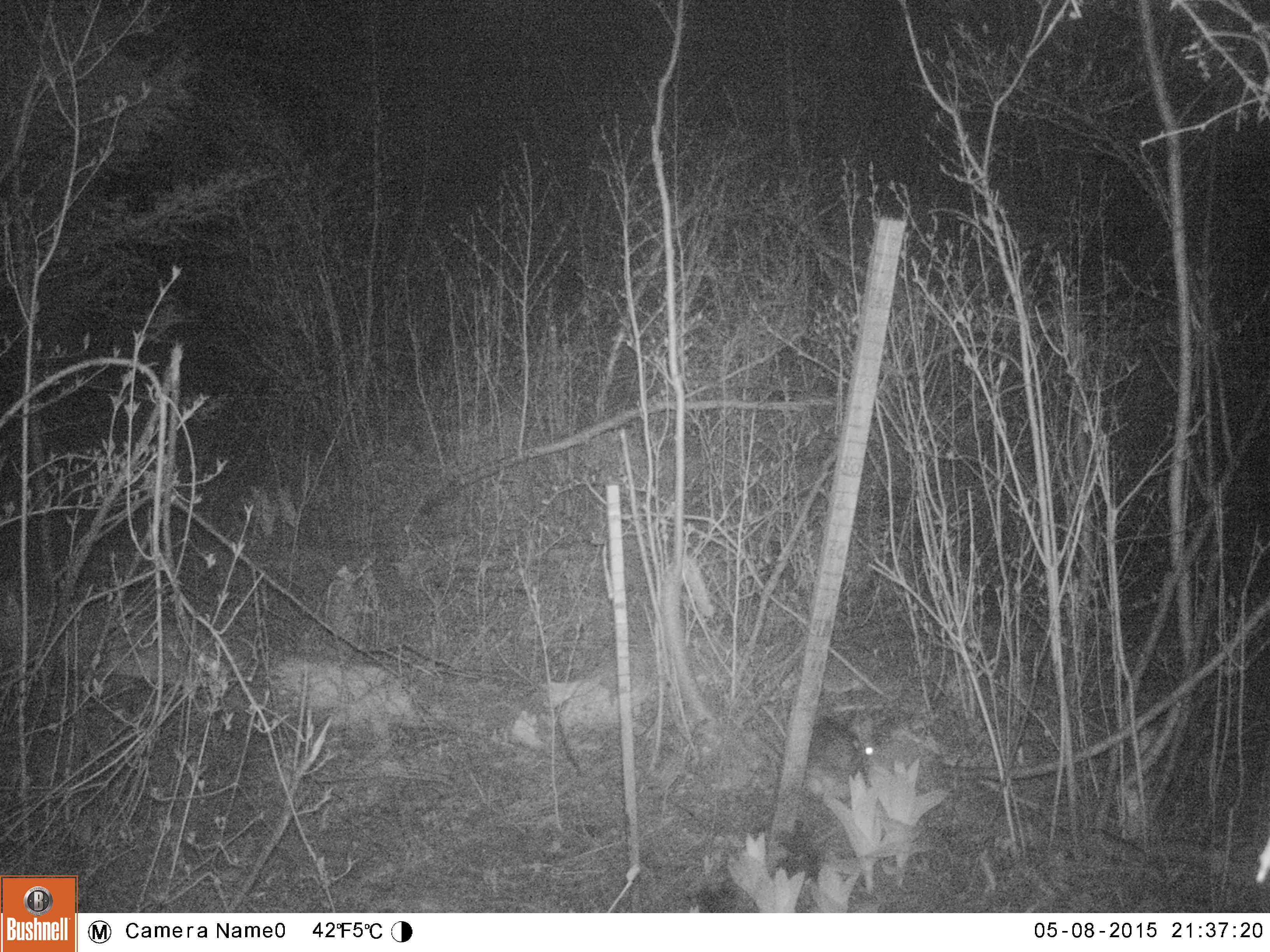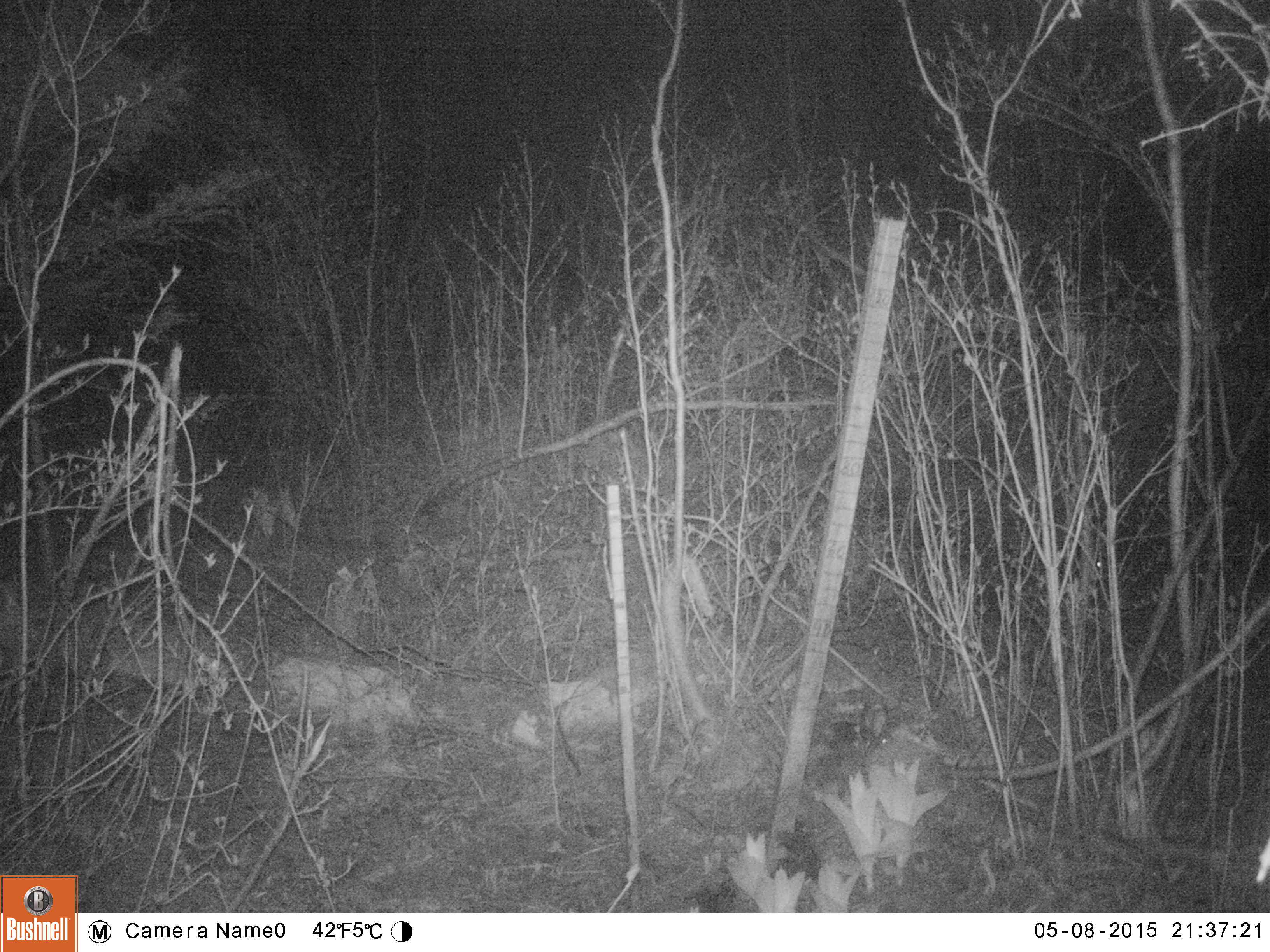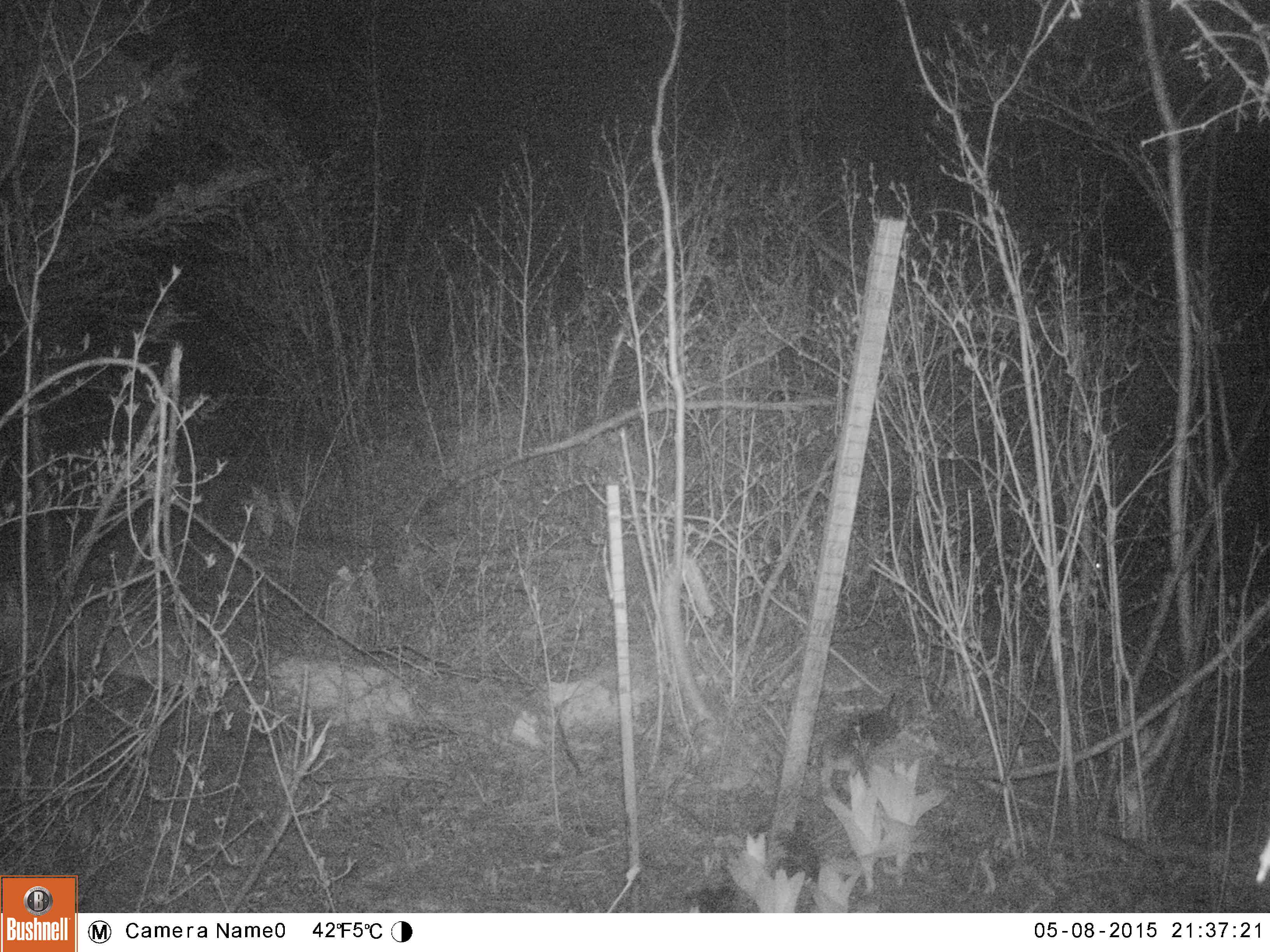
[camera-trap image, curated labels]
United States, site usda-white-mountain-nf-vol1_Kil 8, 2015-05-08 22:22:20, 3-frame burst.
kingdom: Animalia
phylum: Chordata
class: Mammalia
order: Lagomorpha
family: Leporidae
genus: Lepus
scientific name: Lepus americanus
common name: snowshoe hare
Snowshoe hare (Lepus americanus).